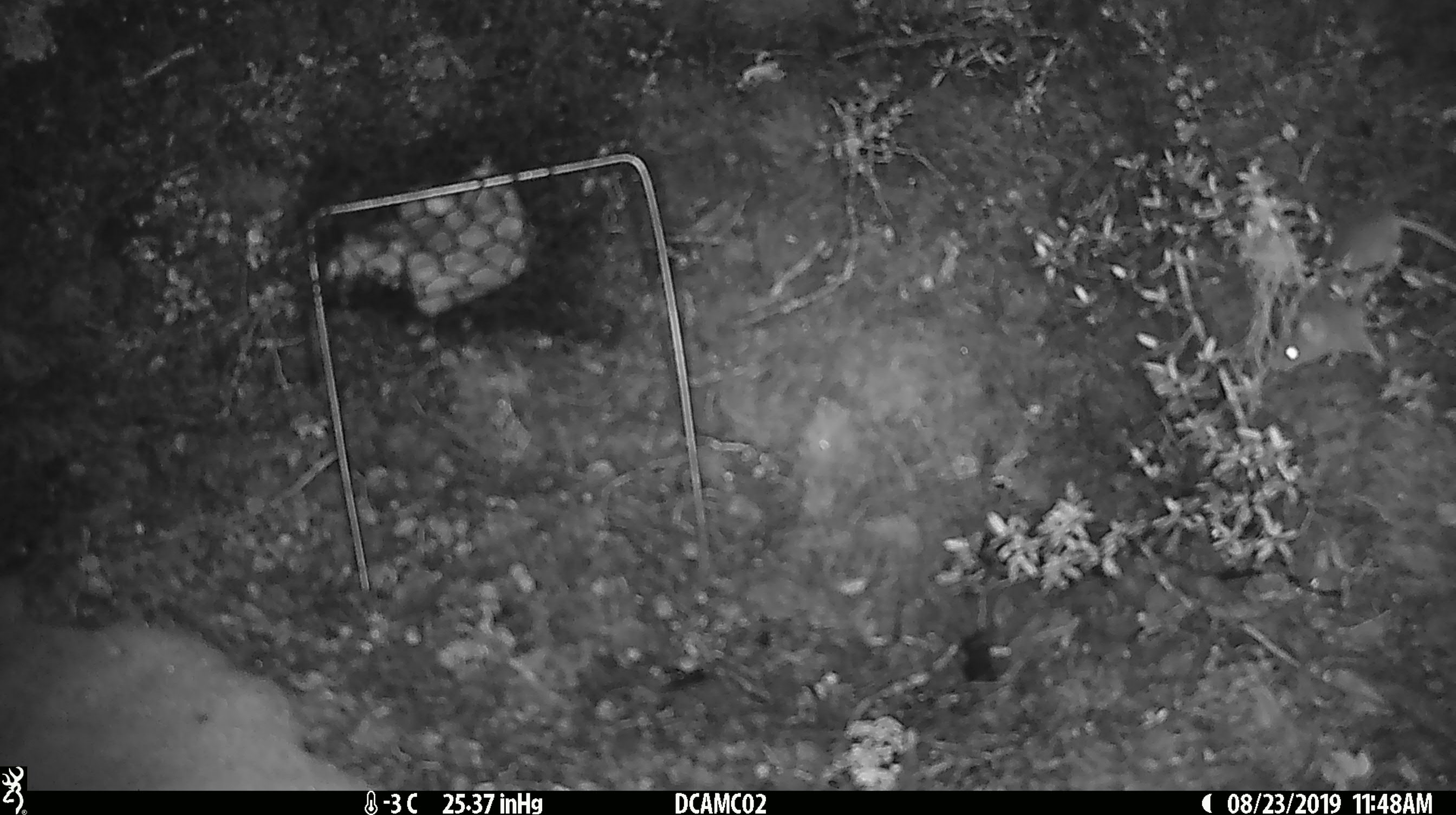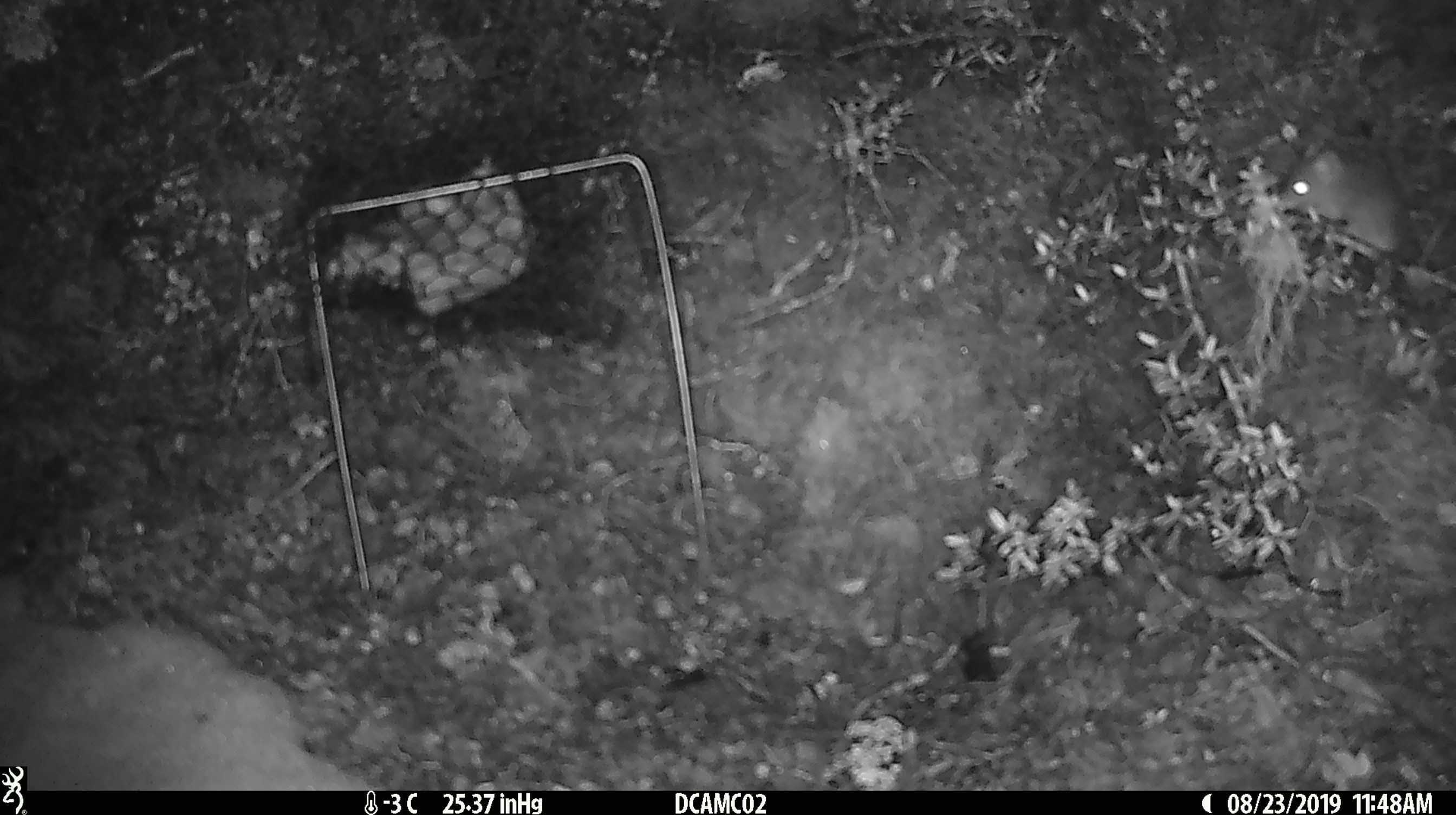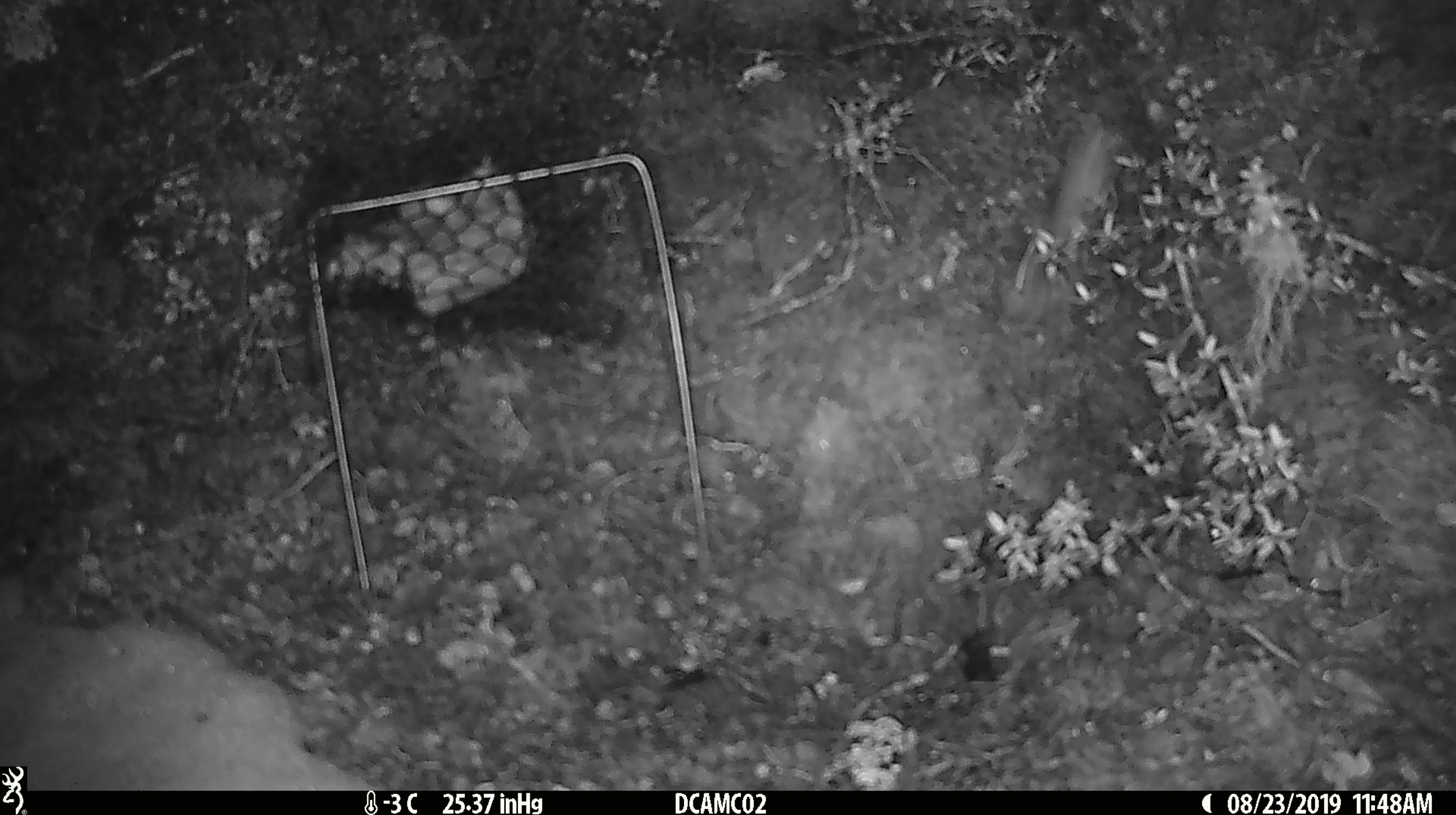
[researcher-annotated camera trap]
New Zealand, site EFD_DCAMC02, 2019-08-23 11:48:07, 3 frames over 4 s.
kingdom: Animalia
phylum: Chordata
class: Mammalia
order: Rodentia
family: Muridae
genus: Mus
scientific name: Mus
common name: mouse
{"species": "mouse (Mus)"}